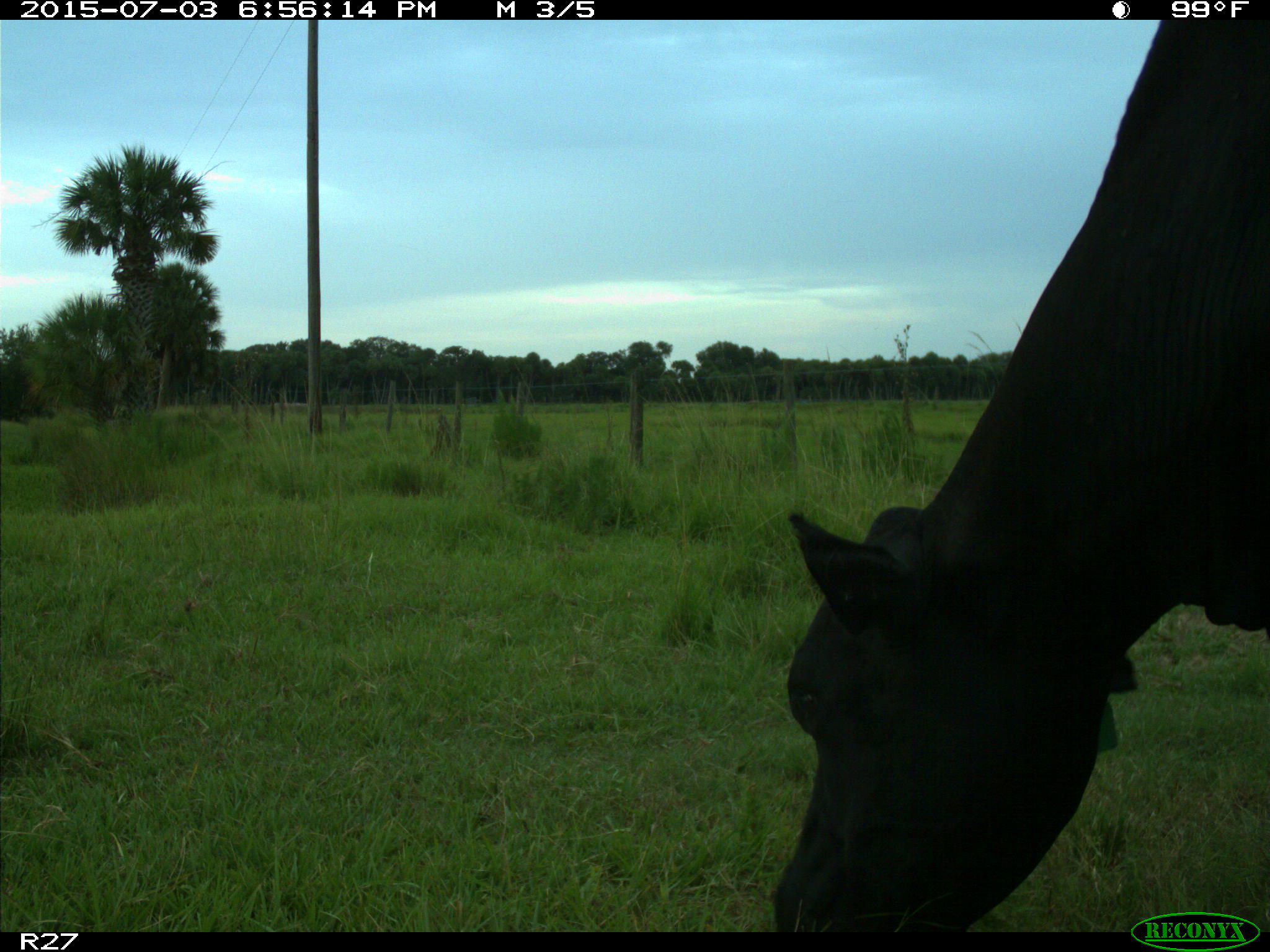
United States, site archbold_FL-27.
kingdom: Animalia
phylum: Chordata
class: Mammalia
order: Artiodactyla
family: Bovidae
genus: Bos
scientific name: Bos taurus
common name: domestic cow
Bos taurus (domestic cow).